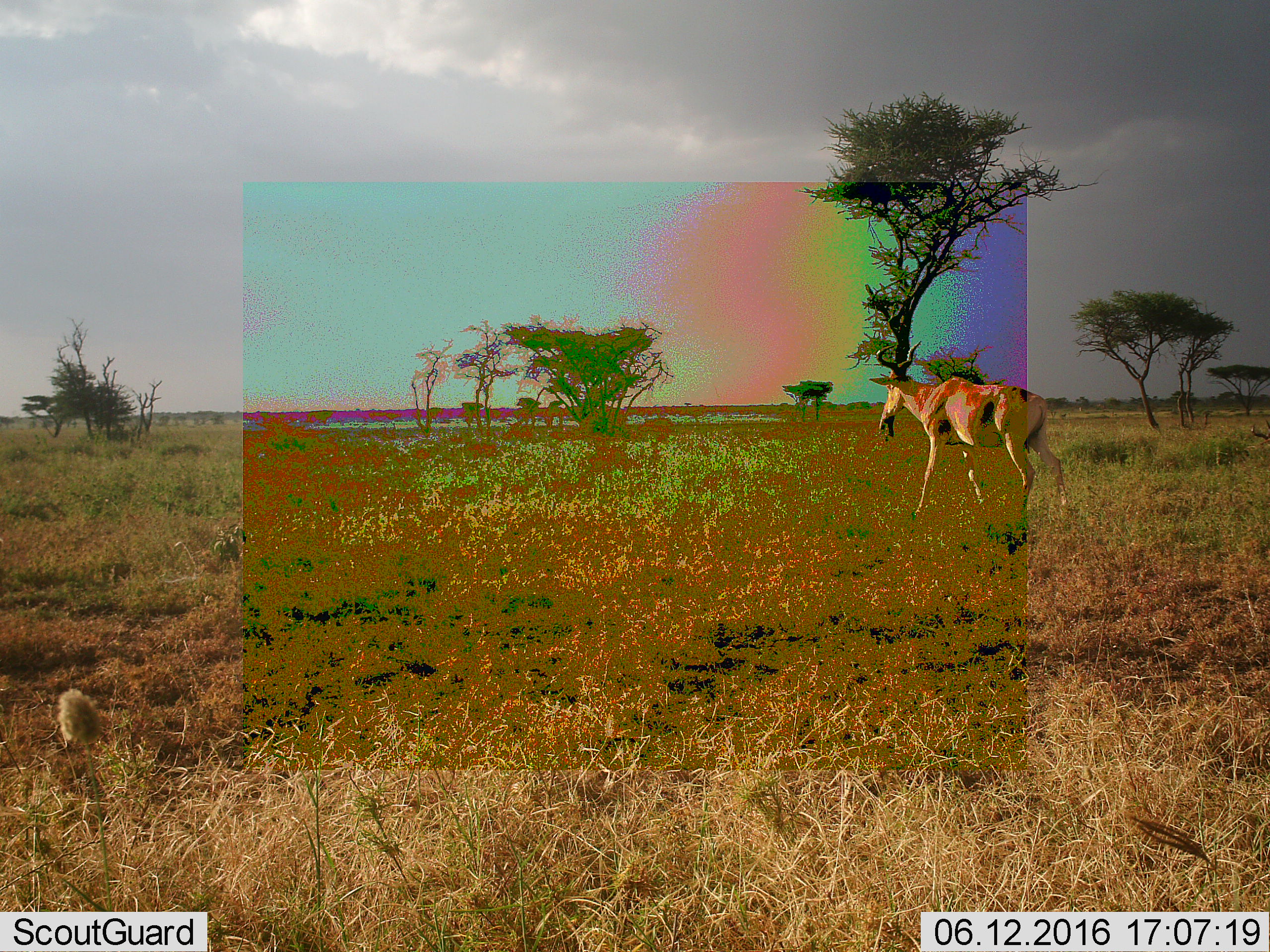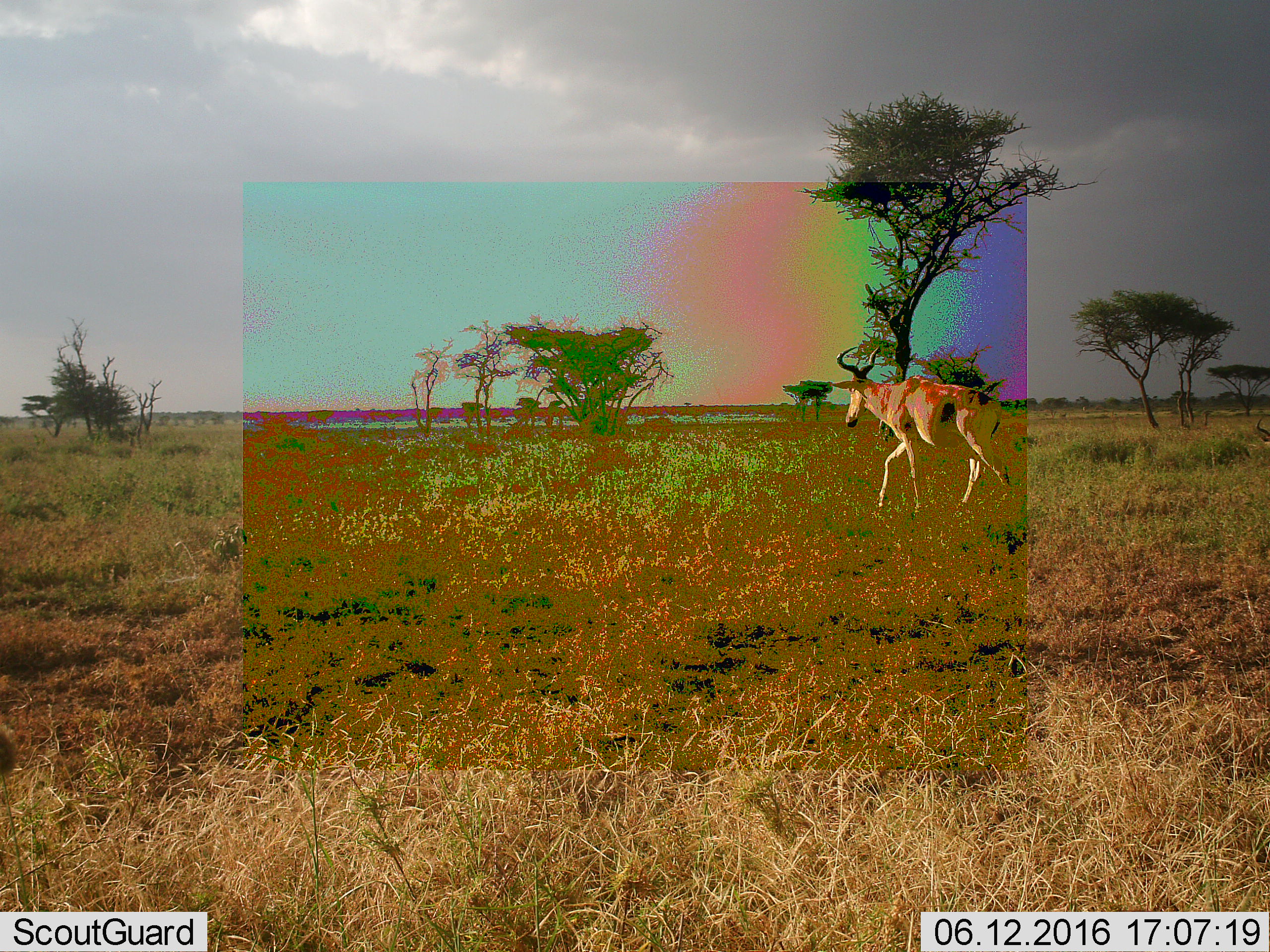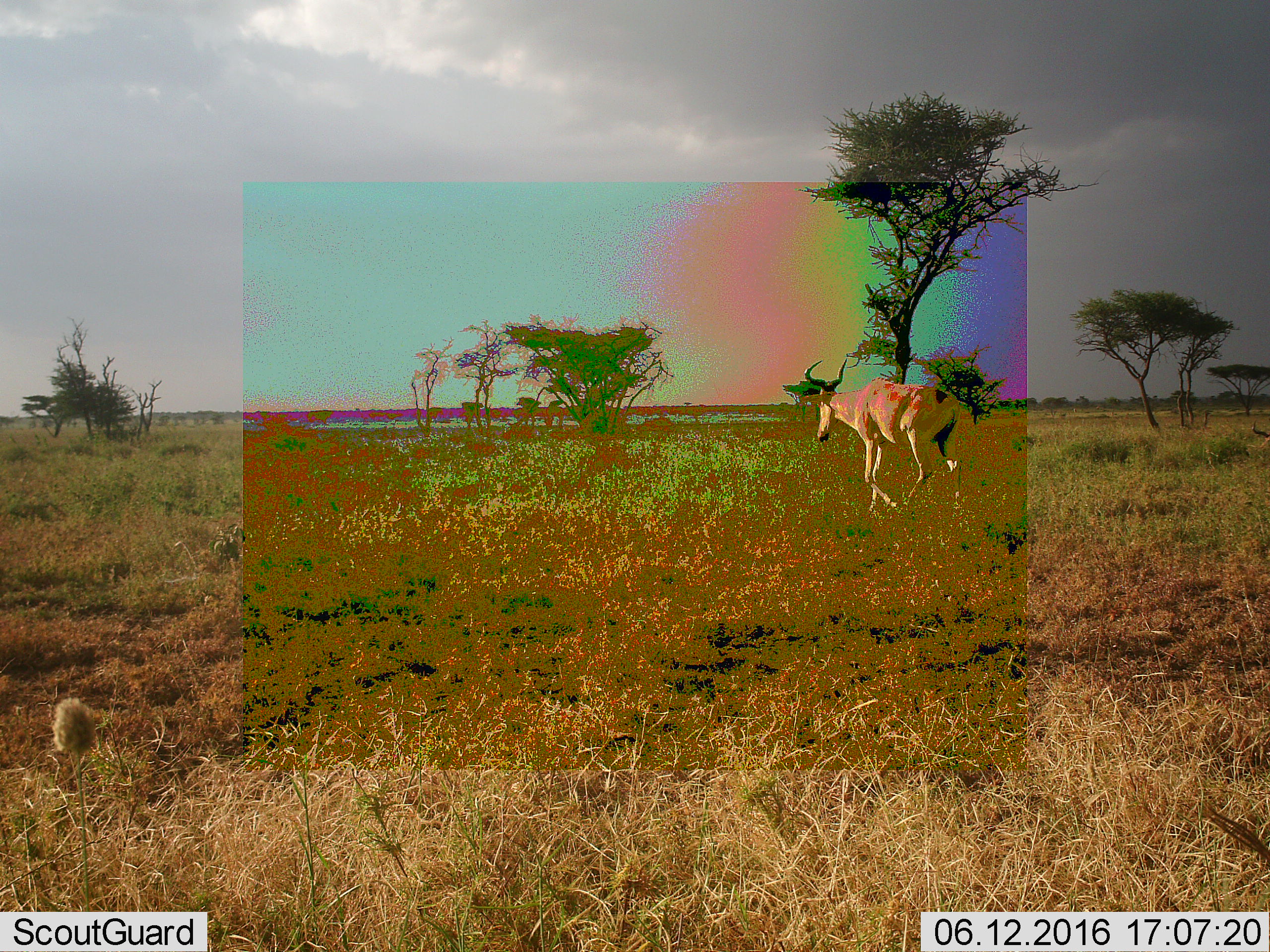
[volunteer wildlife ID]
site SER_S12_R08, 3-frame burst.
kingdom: Animalia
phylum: Chordata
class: Mammalia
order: Artiodactyla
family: Bovidae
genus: Alcelaphus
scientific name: Alcelaphus buselaphus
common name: hartebeest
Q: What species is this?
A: Hartebeest (Alcelaphus buselaphus).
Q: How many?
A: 1.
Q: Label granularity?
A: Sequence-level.